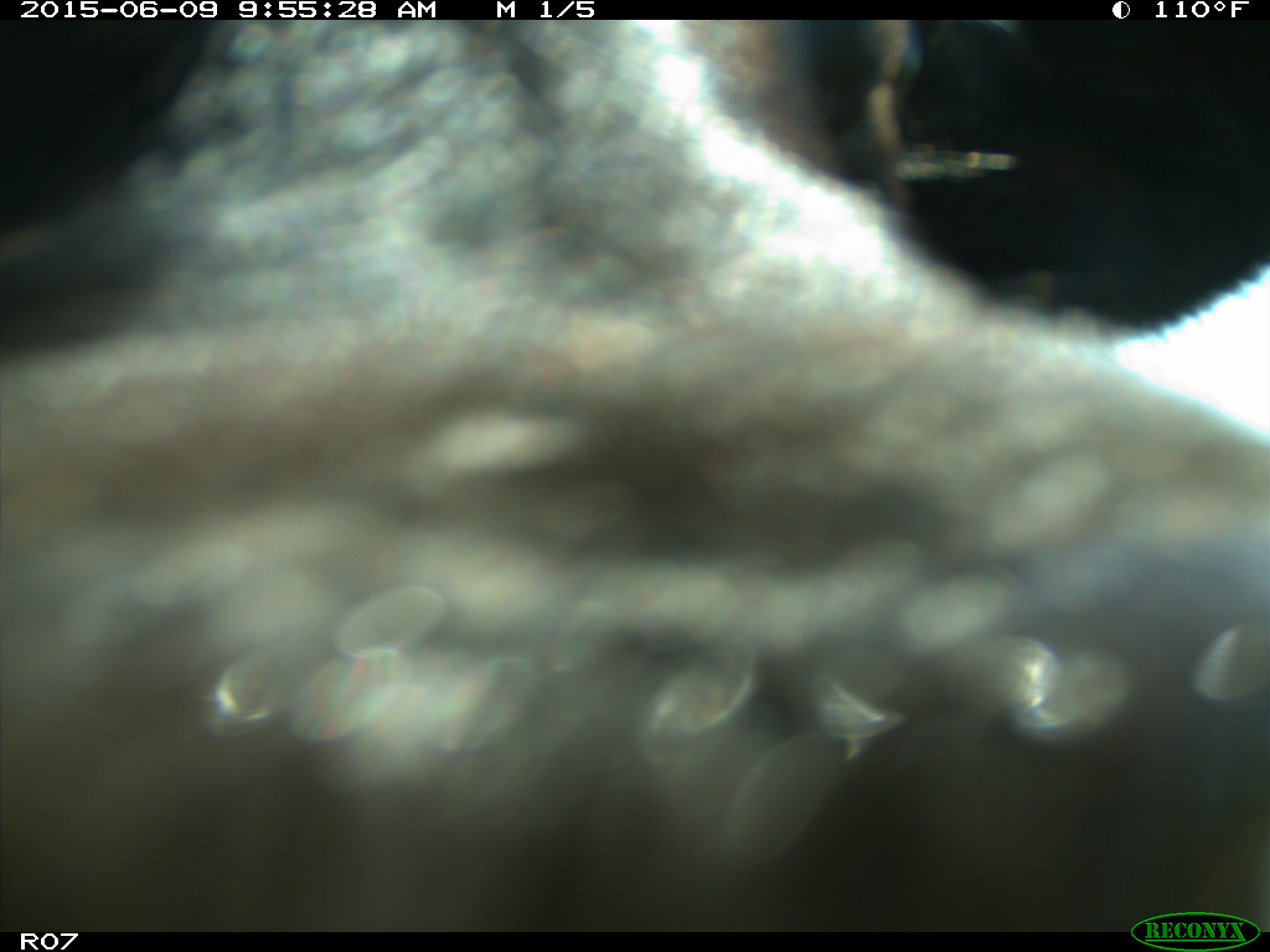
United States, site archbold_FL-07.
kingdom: Animalia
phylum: Chordata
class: Mammalia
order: Artiodactyla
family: Bovidae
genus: Bos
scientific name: Bos taurus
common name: domestic cow